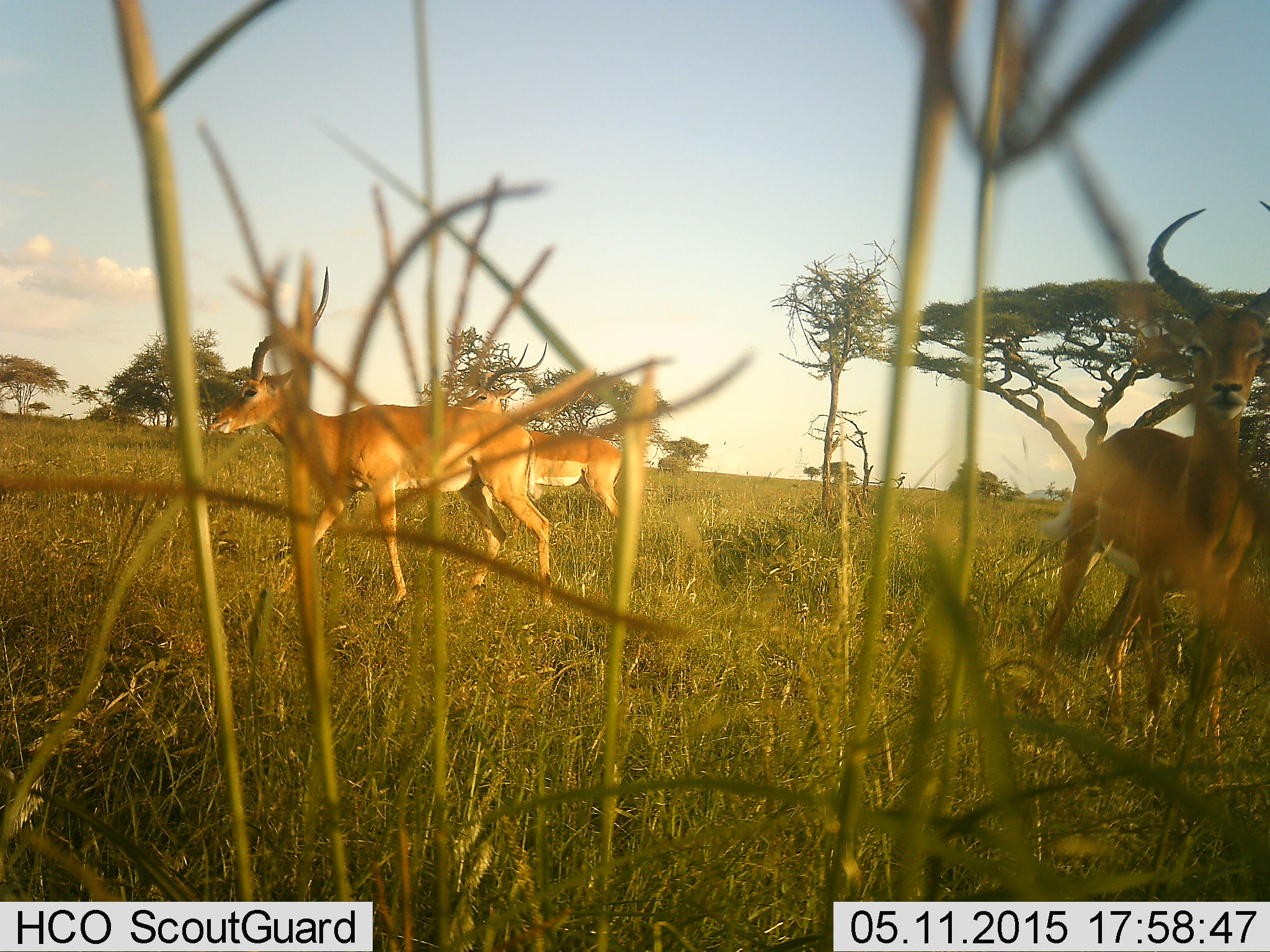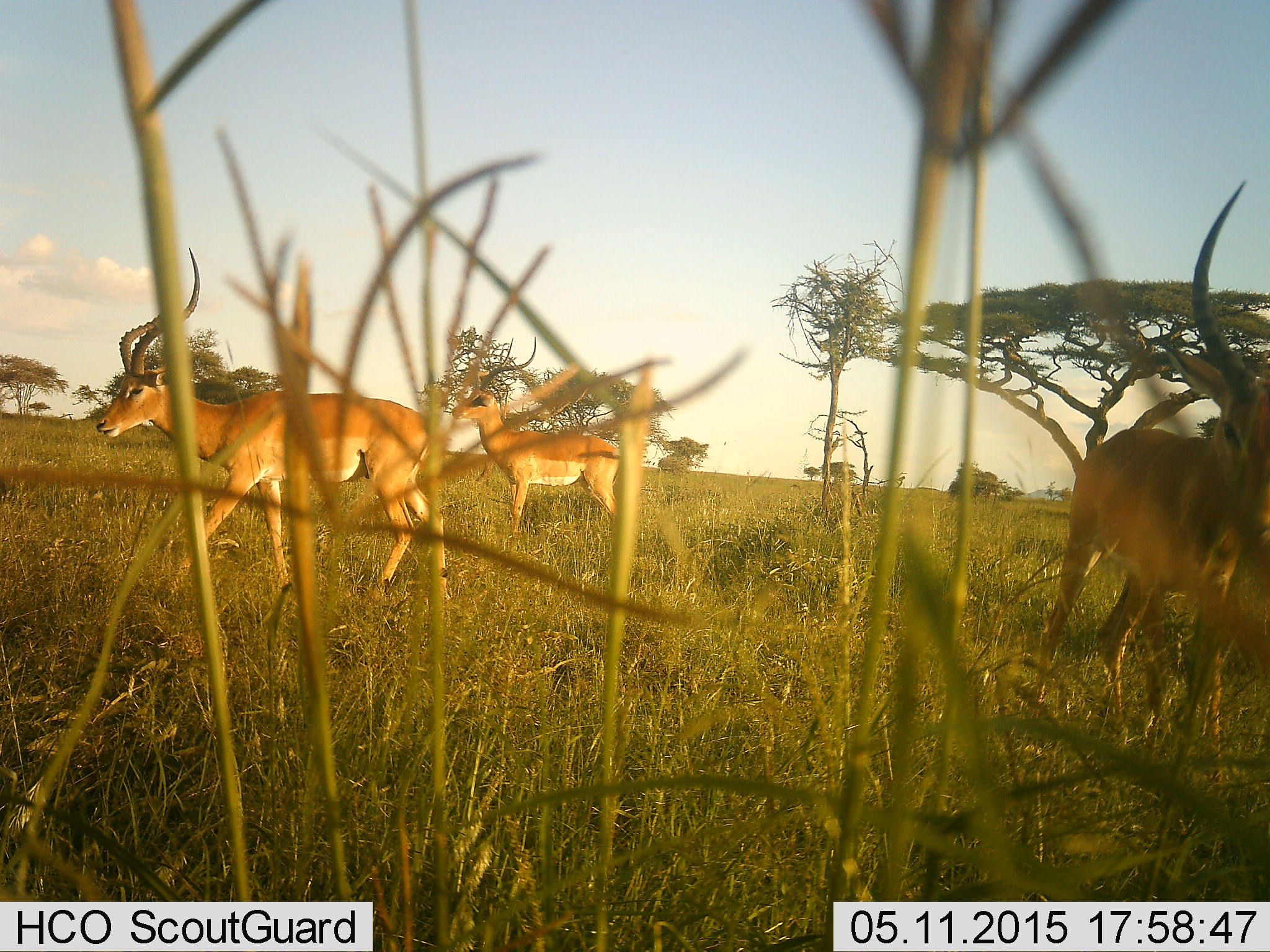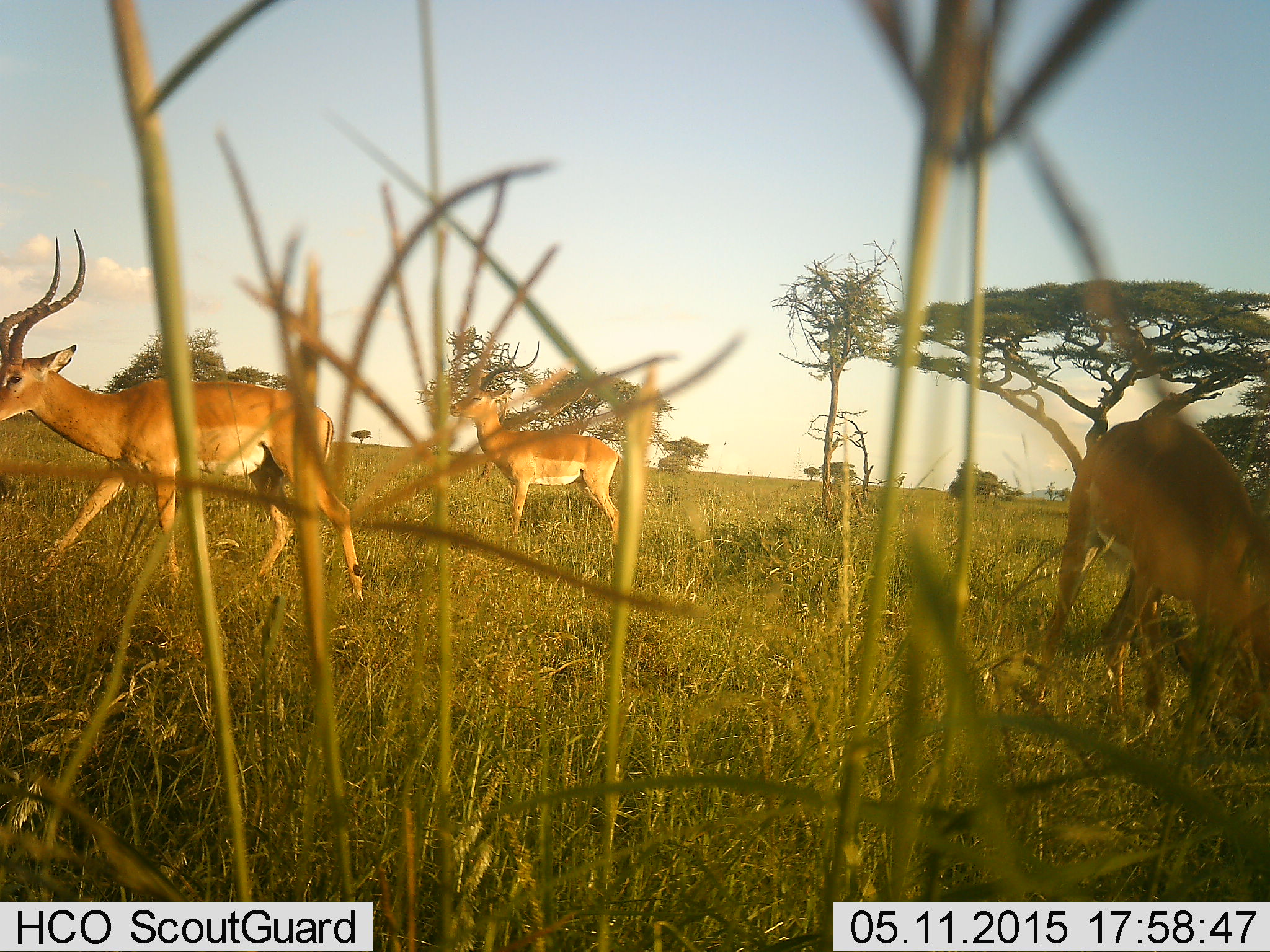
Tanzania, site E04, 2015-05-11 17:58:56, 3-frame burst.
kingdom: Animalia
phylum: Chordata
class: Mammalia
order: Artiodactyla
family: Bovidae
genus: Aepyceros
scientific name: Aepyceros melampus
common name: impala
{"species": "impala (Aepyceros melampus)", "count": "3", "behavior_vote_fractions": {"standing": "80%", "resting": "0%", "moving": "90%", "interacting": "0%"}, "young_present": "0%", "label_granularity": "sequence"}